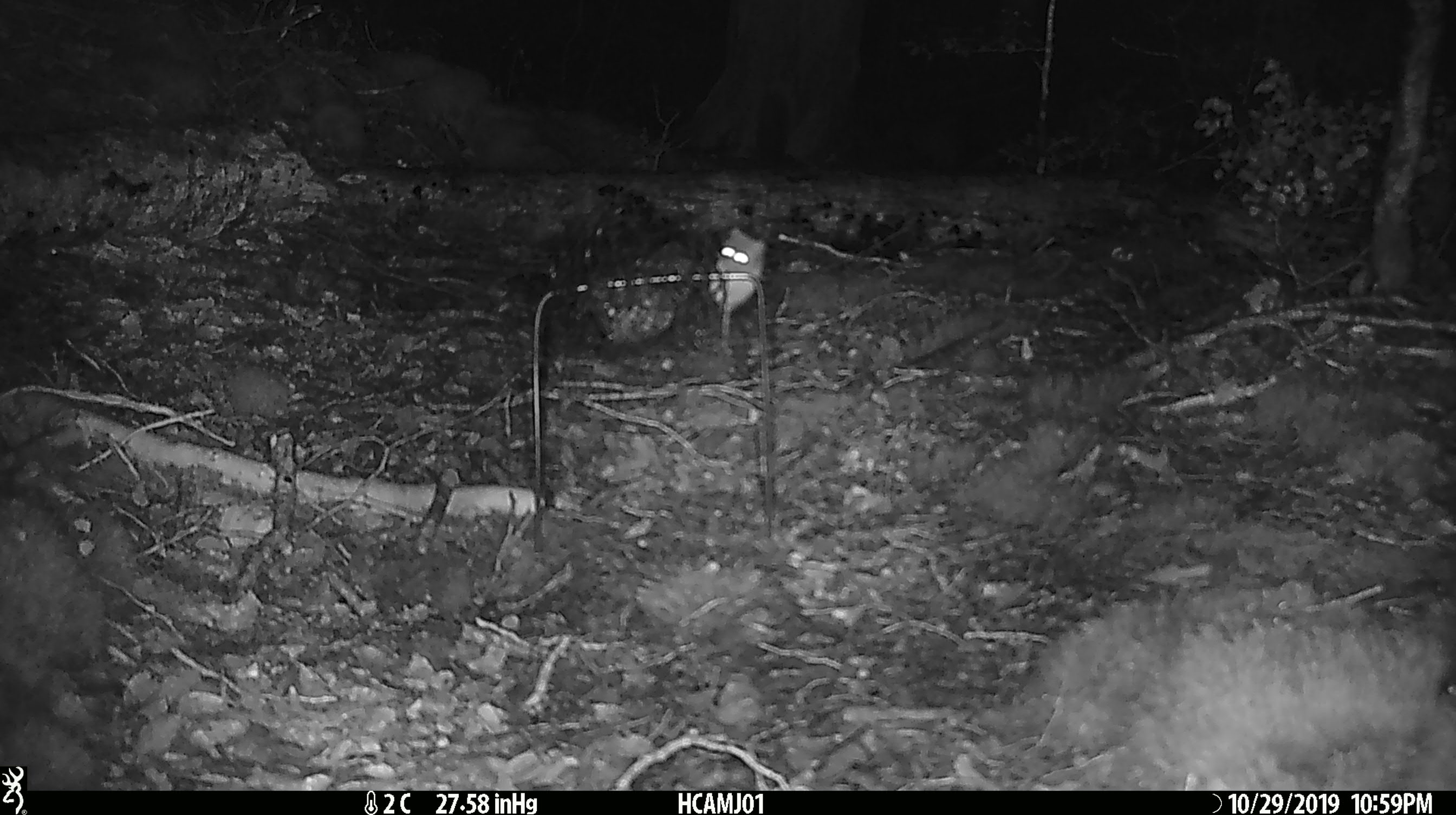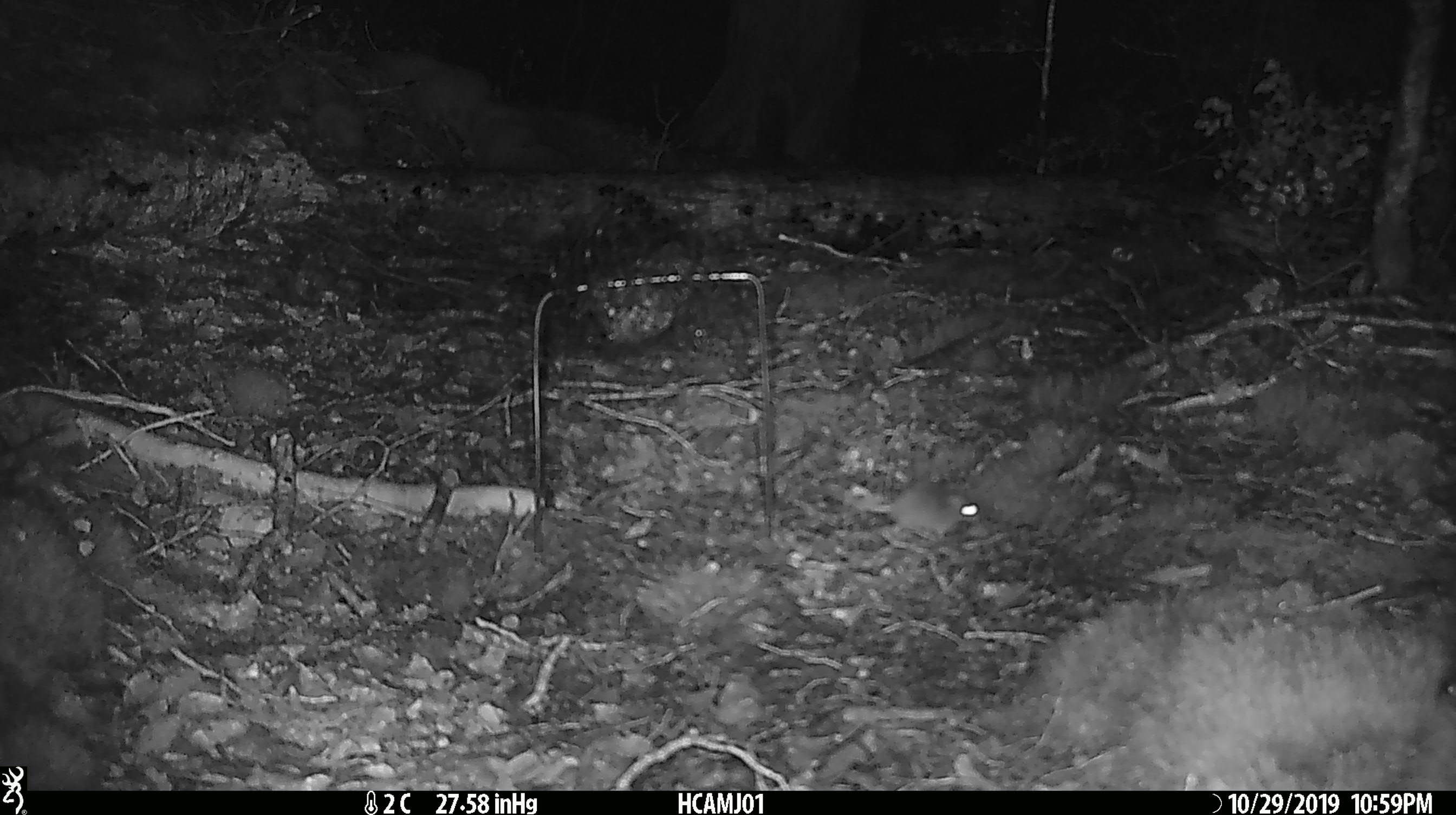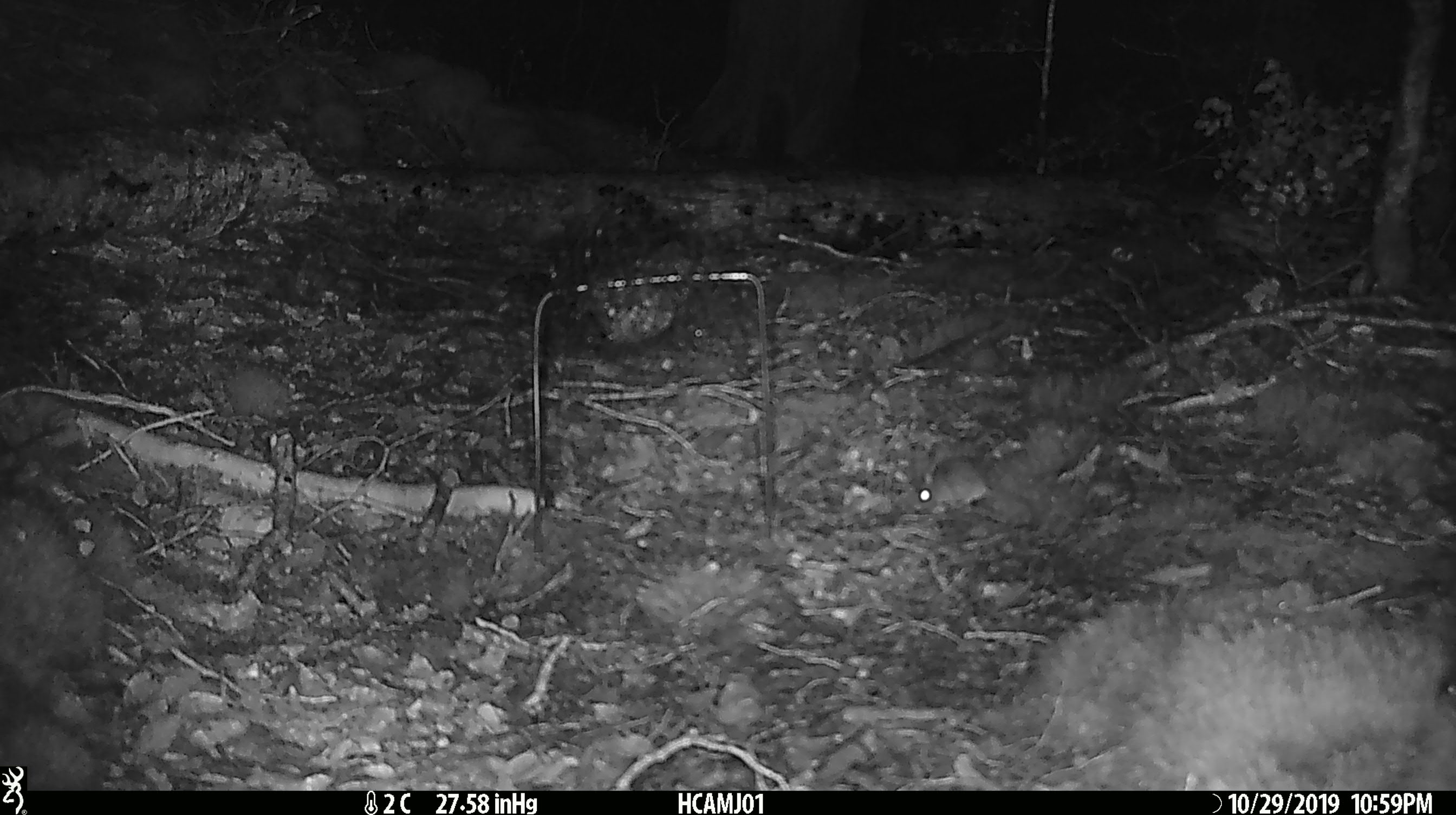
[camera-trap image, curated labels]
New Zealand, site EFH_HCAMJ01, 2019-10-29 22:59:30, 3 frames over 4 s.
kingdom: Animalia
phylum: Chordata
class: Mammalia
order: Rodentia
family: Muridae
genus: Mus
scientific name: Mus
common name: mouse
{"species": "mouse (Mus)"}